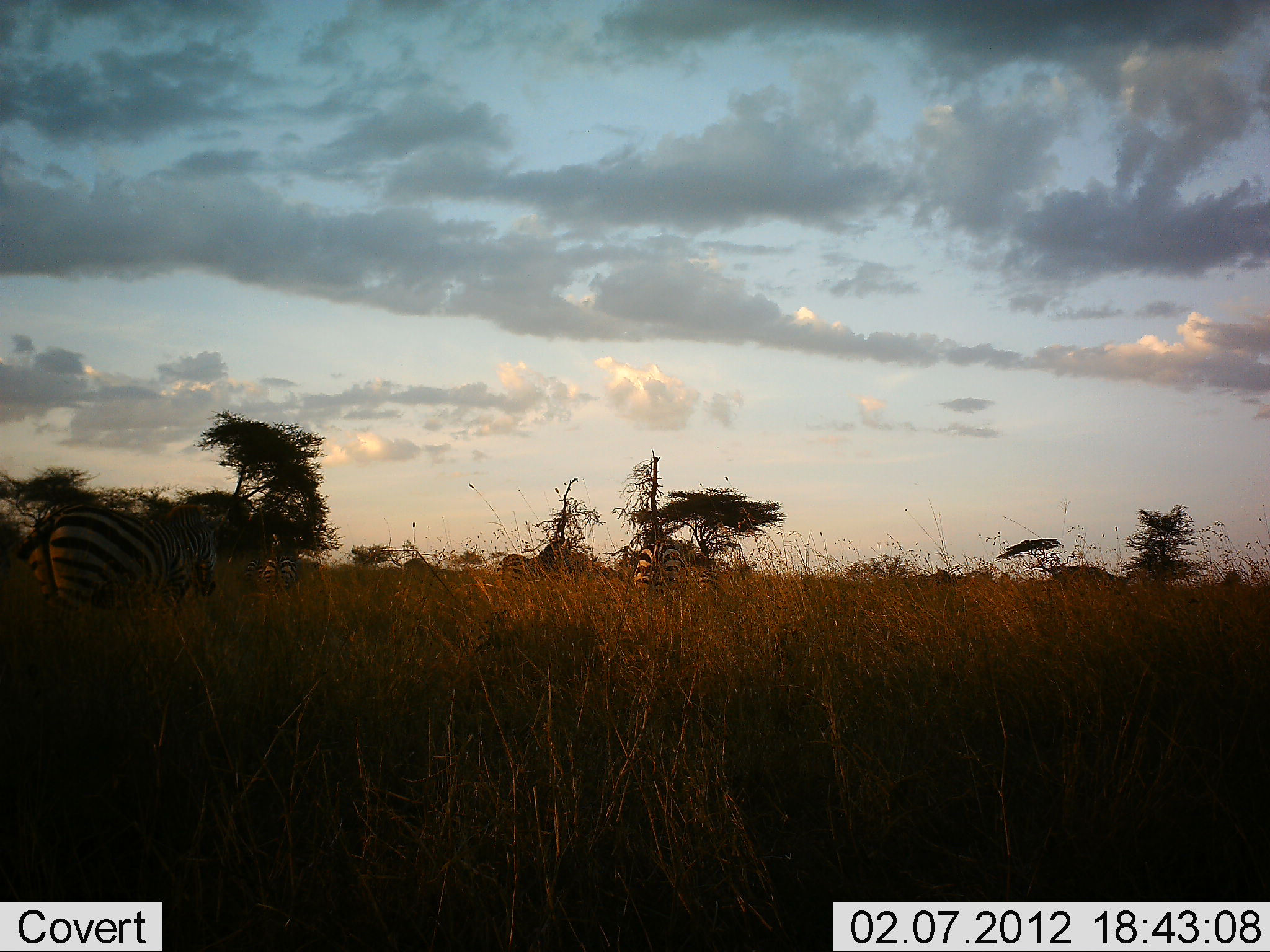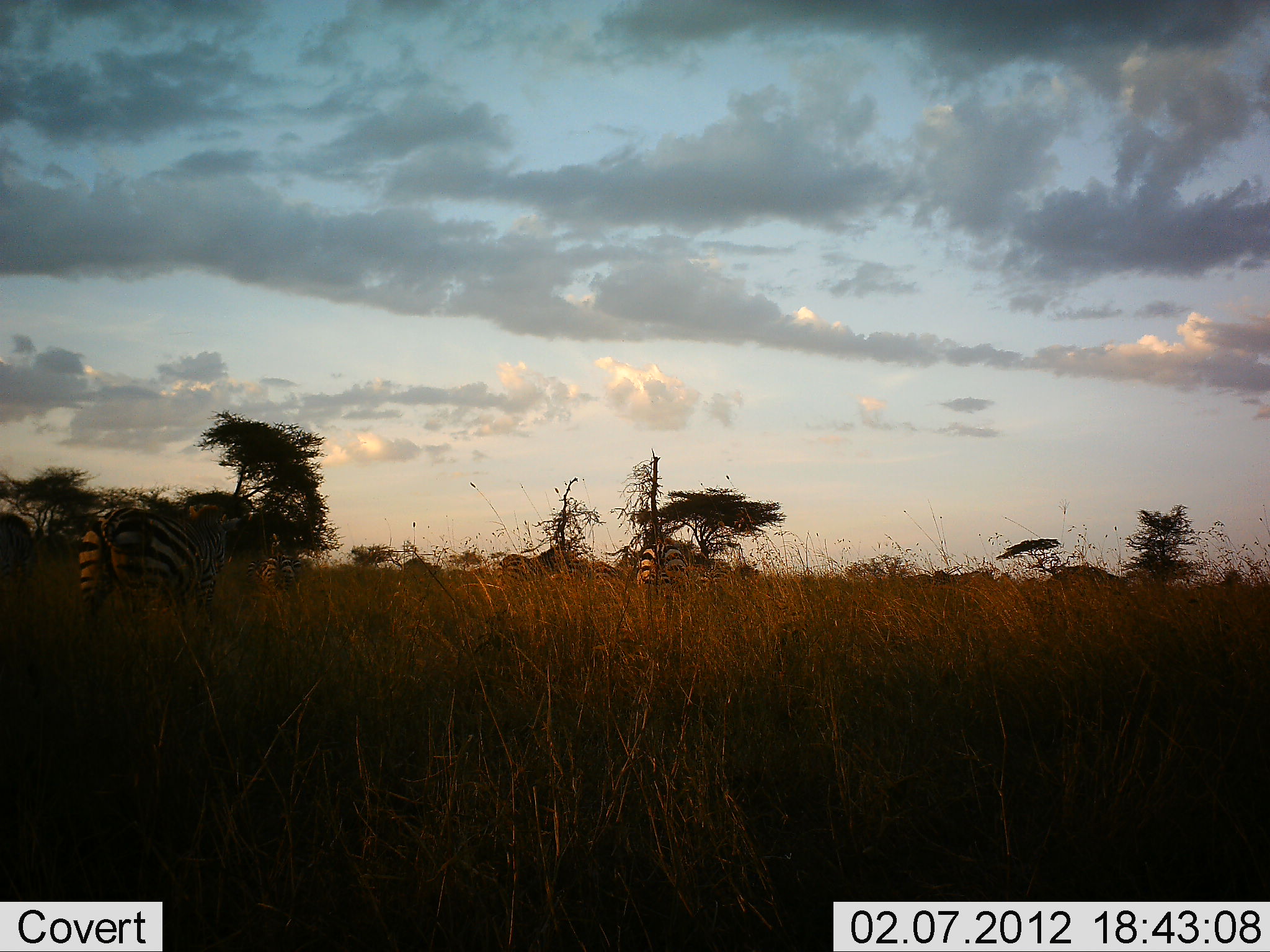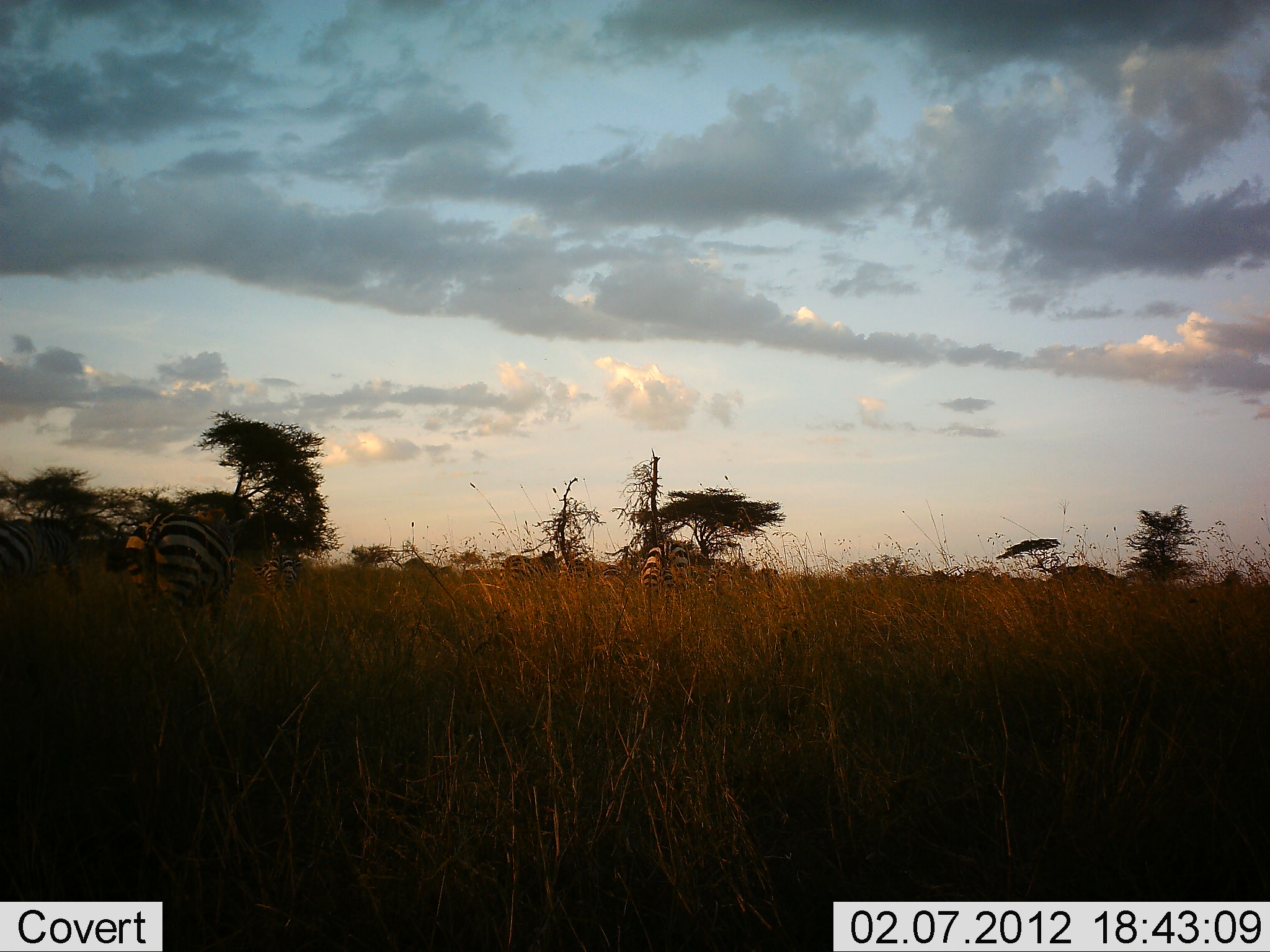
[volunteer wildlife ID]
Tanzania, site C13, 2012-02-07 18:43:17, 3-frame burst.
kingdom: Animalia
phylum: Chordata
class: Mammalia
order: Perissodactyla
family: Equidae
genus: Equus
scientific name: Equus quagga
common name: plains zebra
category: zebra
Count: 5.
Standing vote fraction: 29%.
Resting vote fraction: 0%.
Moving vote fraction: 71%.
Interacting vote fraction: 0%.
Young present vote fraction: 0%.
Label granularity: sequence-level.